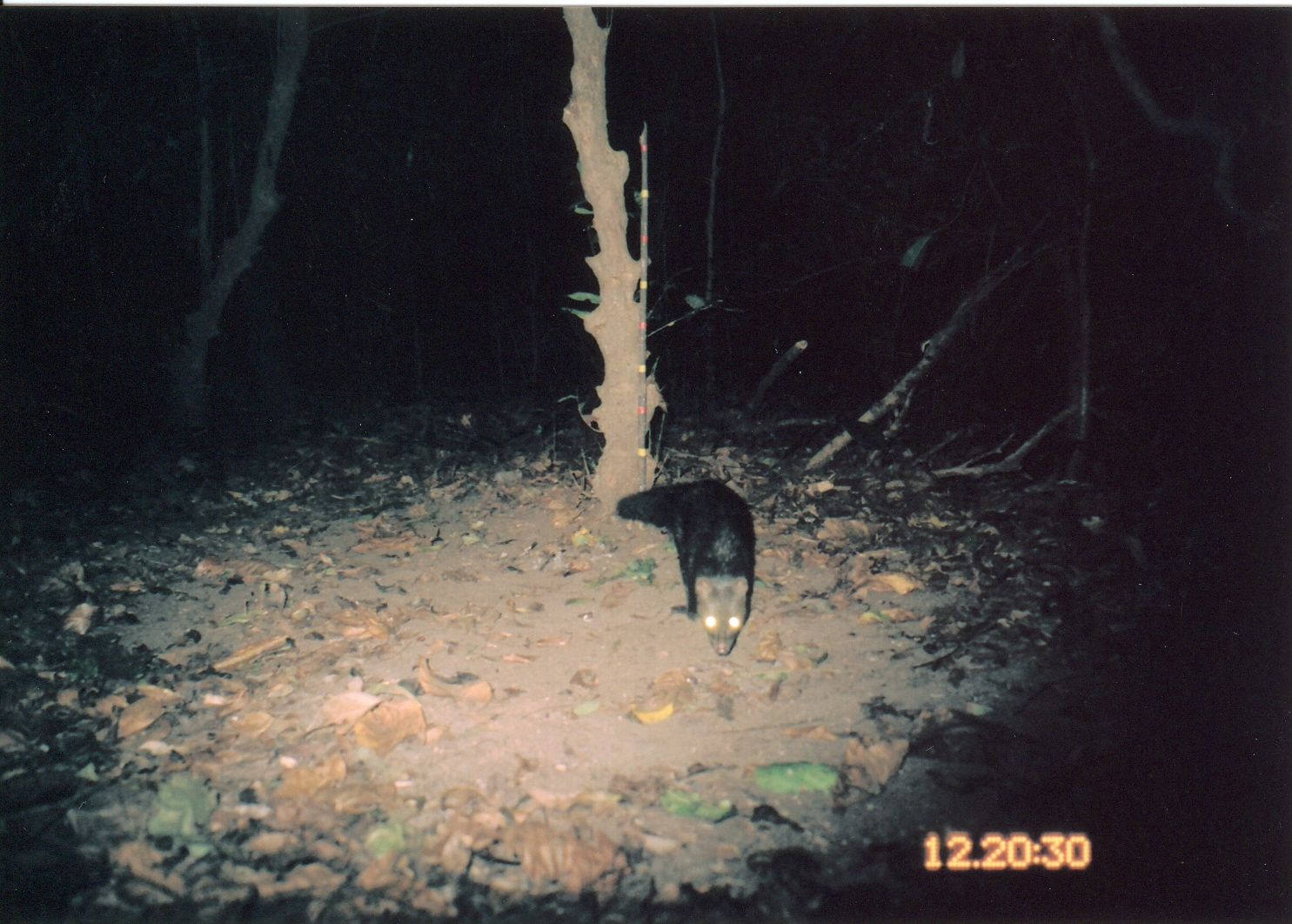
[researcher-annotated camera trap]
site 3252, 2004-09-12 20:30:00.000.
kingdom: Animalia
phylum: Chordata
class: Mammalia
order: Carnivora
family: Herpestidae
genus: Bdeogale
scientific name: Bdeogale crassicauda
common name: bushy-tailed mongoose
Bdeogale crassicauda (bushy-tailed mongoose), count 1.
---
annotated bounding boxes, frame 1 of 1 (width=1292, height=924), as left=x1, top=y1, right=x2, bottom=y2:
bdeogale crassicauda: left=615, top=476, right=755, bottom=655